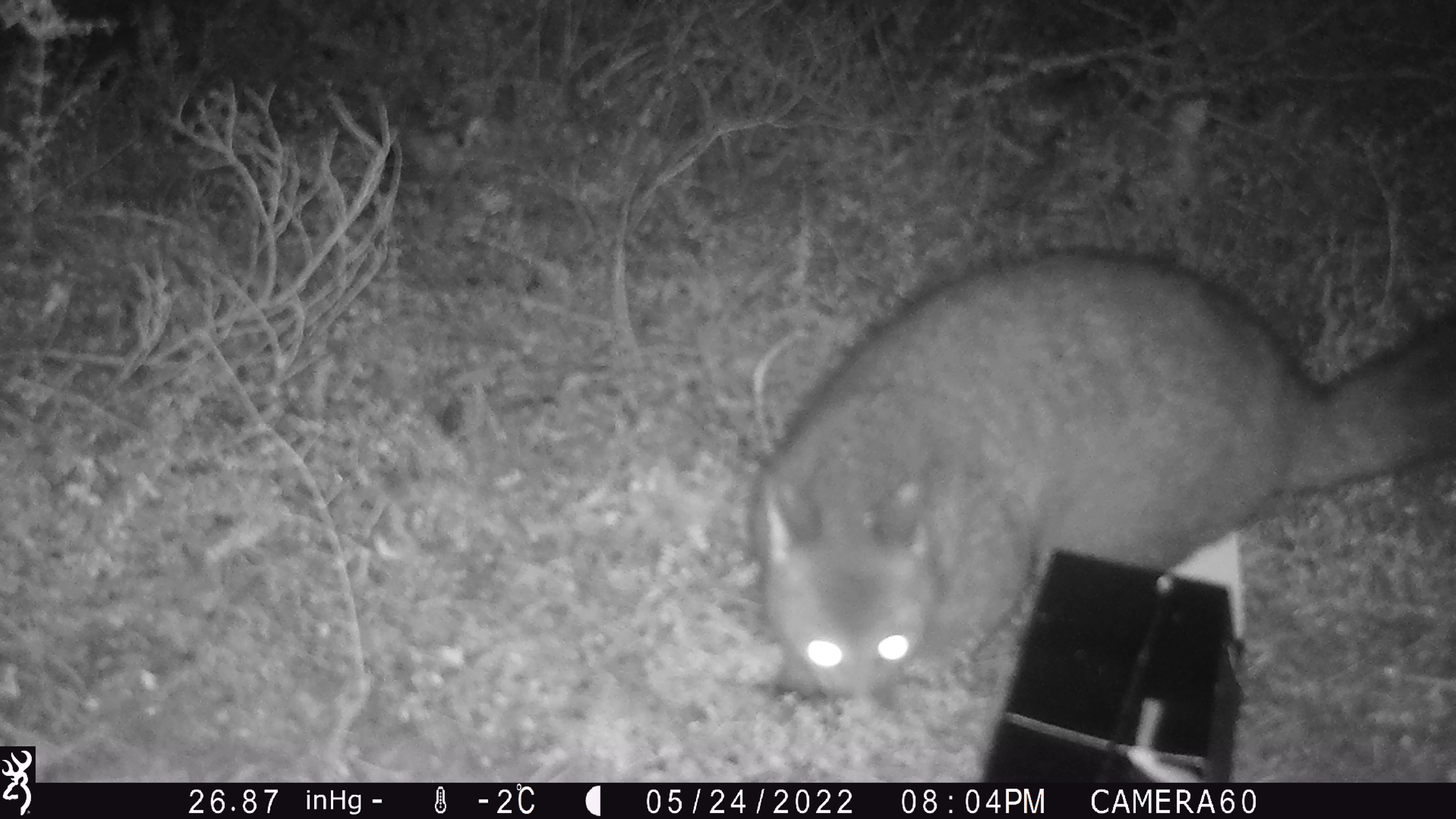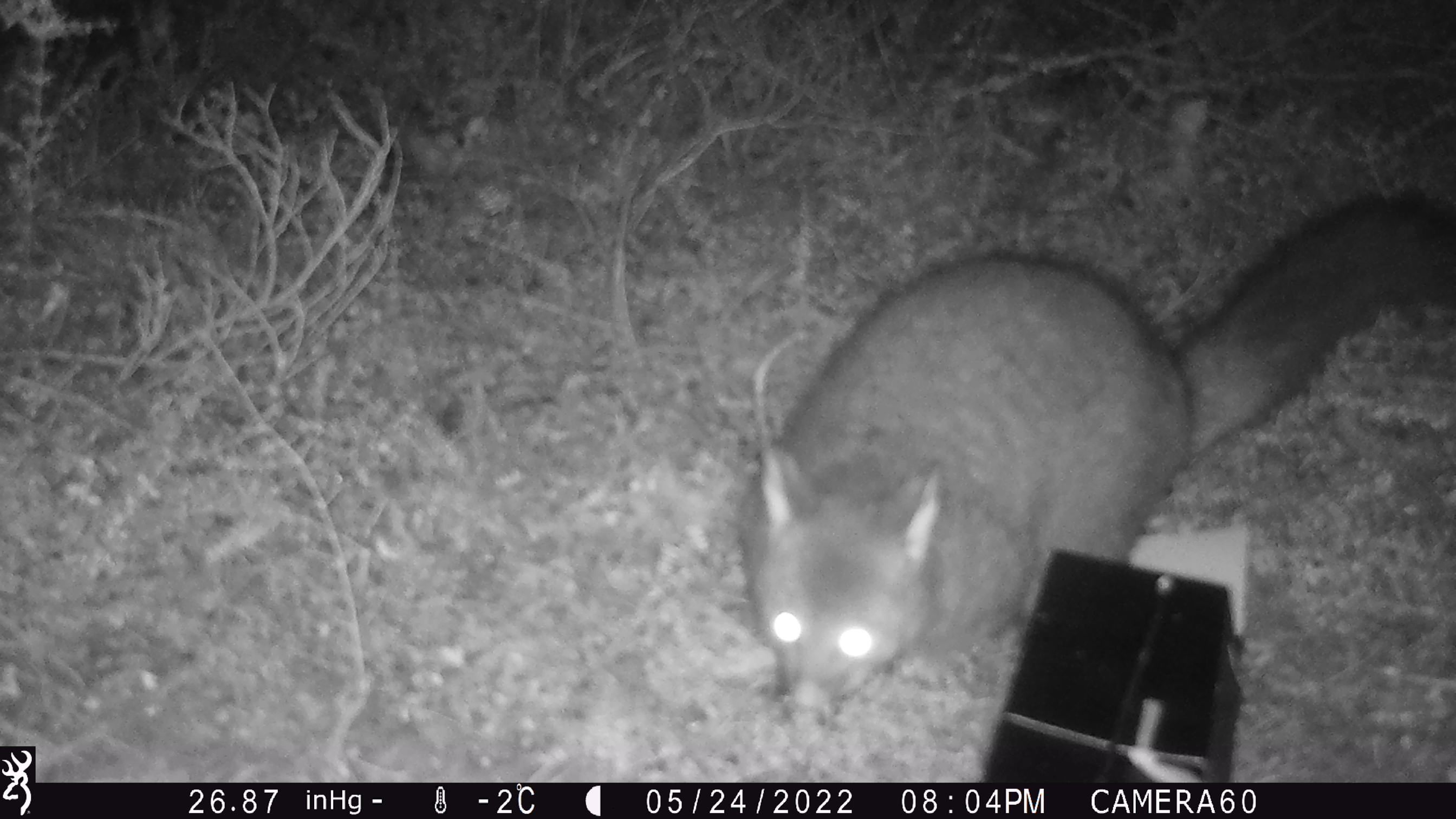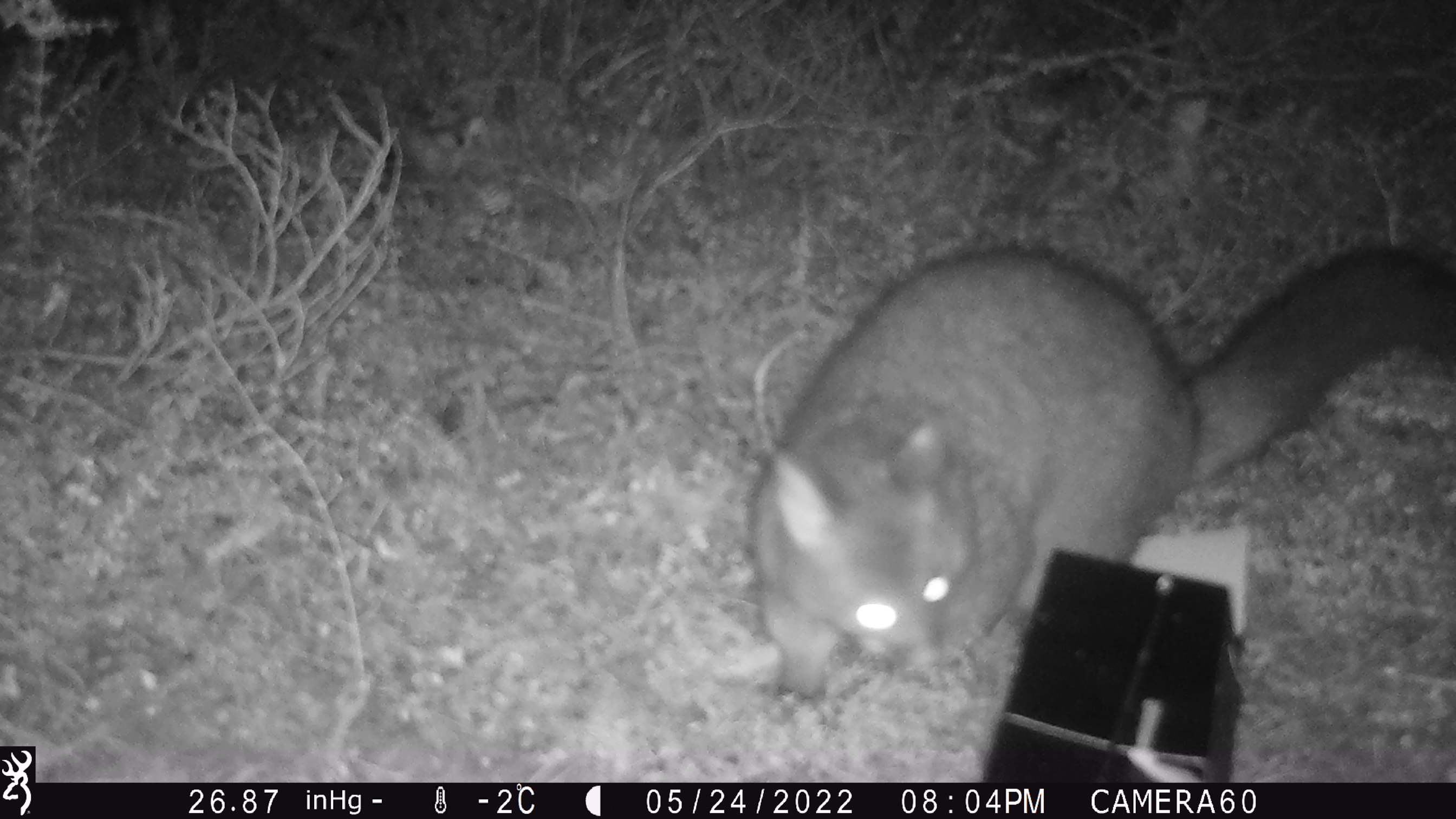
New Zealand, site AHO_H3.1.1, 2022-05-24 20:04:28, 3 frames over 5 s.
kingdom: Animalia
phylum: Chordata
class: Mammalia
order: Diprotodontia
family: Phalangeridae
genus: Trichosurus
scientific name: Trichosurus vulpecula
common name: common brushtail possum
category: possum